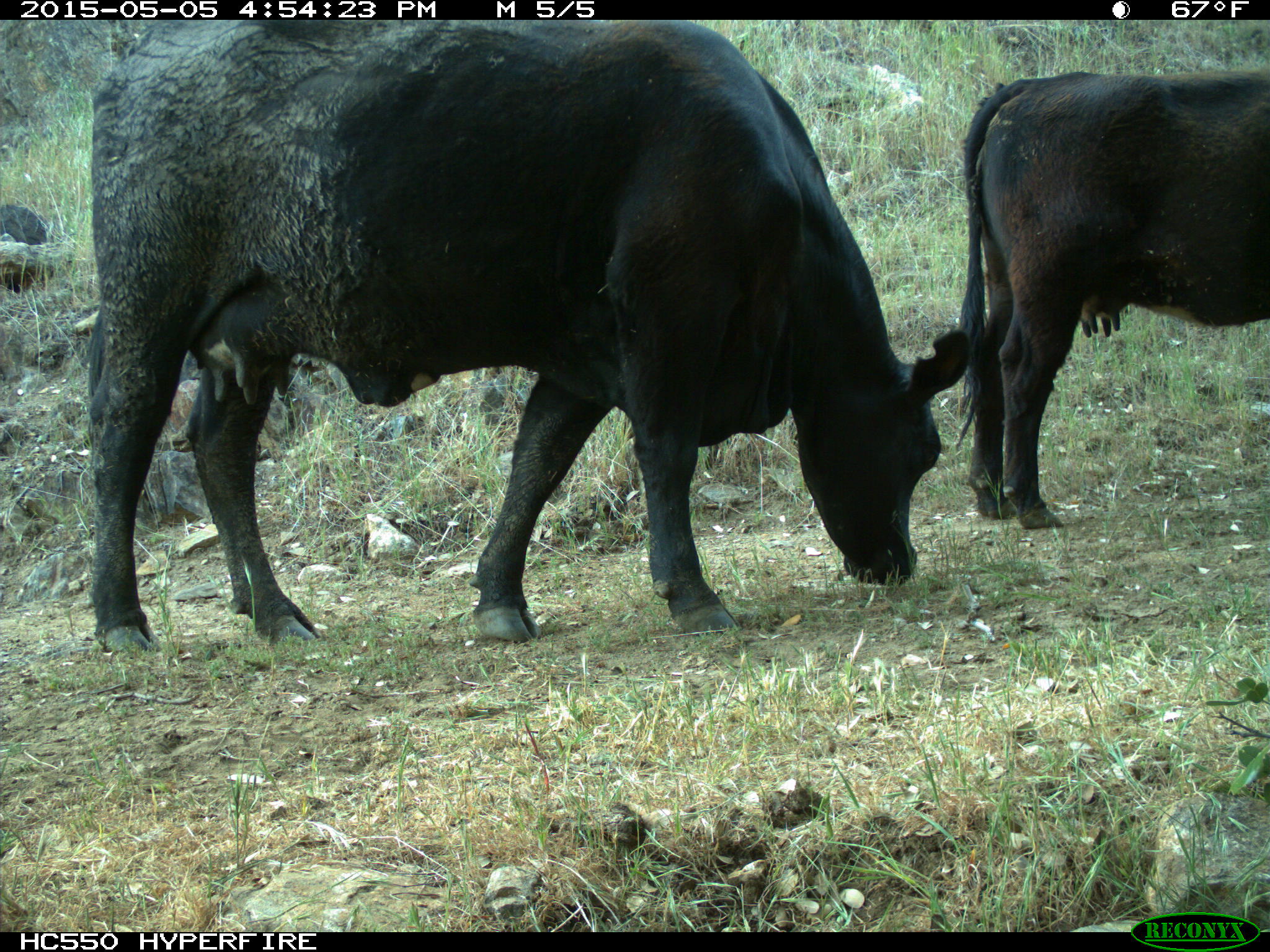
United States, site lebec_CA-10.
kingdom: Animalia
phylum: Chordata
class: Mammalia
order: Artiodactyla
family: Bovidae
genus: Bos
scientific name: Bos taurus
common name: domestic cow